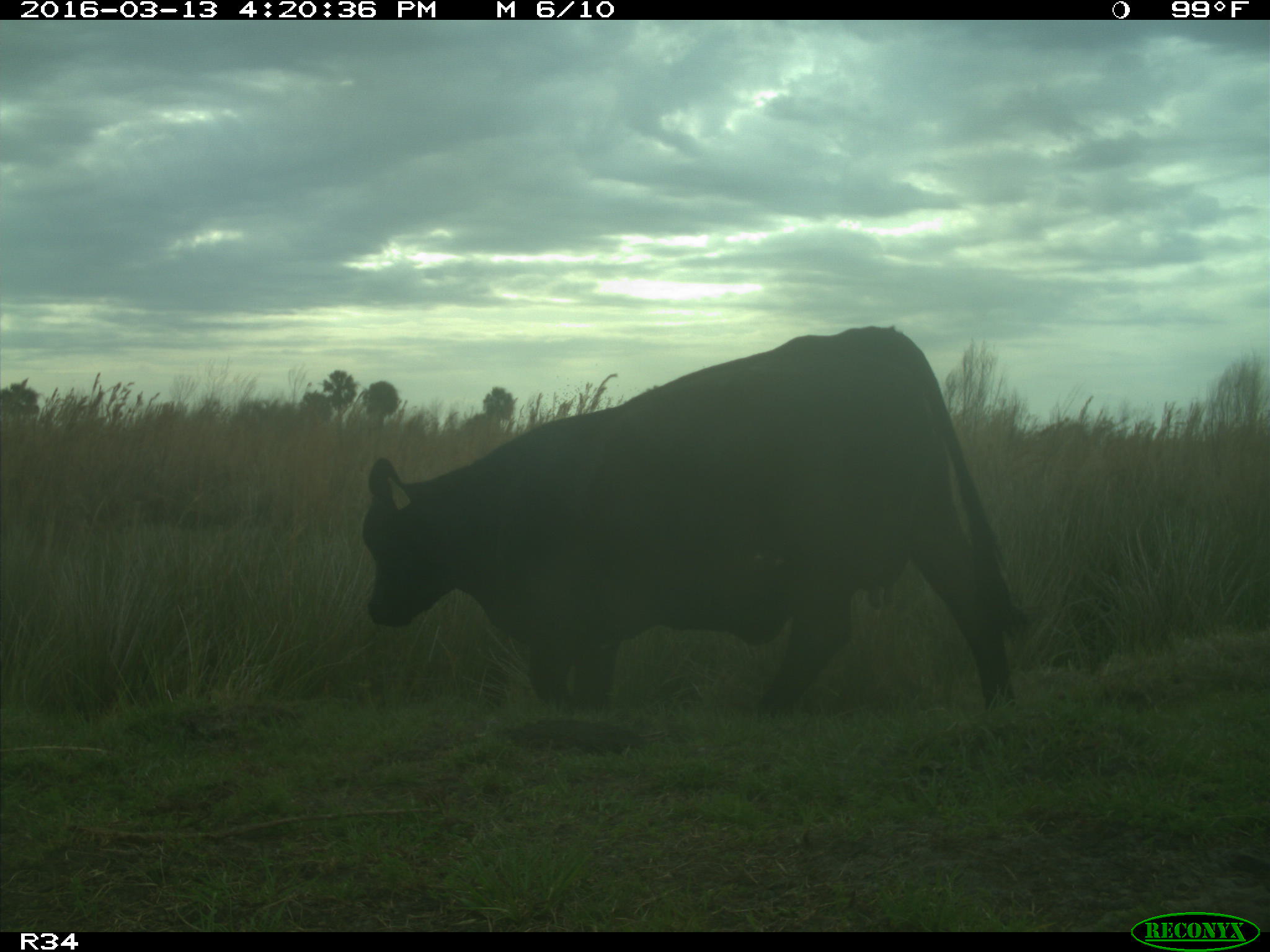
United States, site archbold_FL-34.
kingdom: Animalia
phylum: Chordata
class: Mammalia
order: Artiodactyla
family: Bovidae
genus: Bos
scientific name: Bos taurus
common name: domestic cow